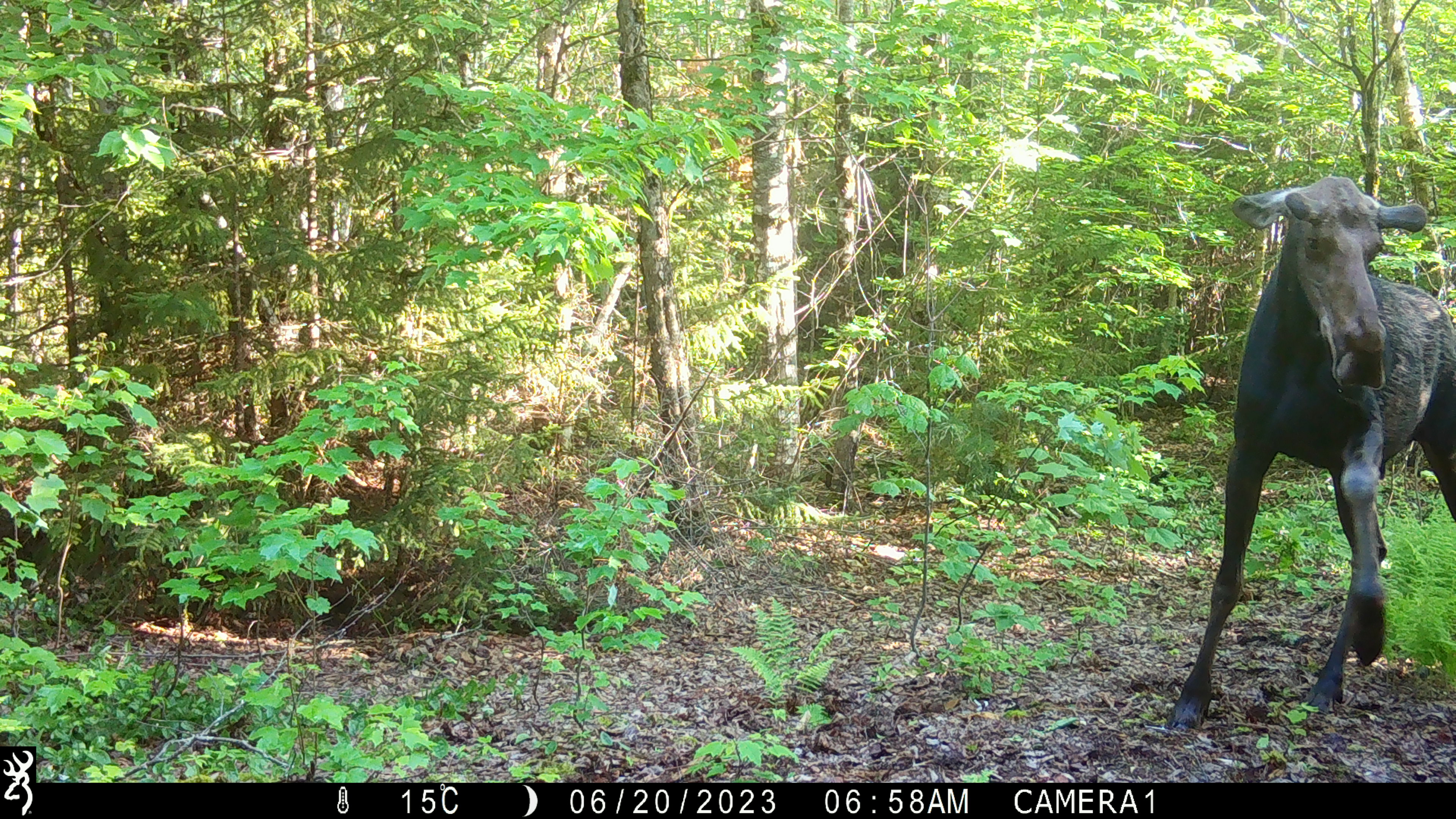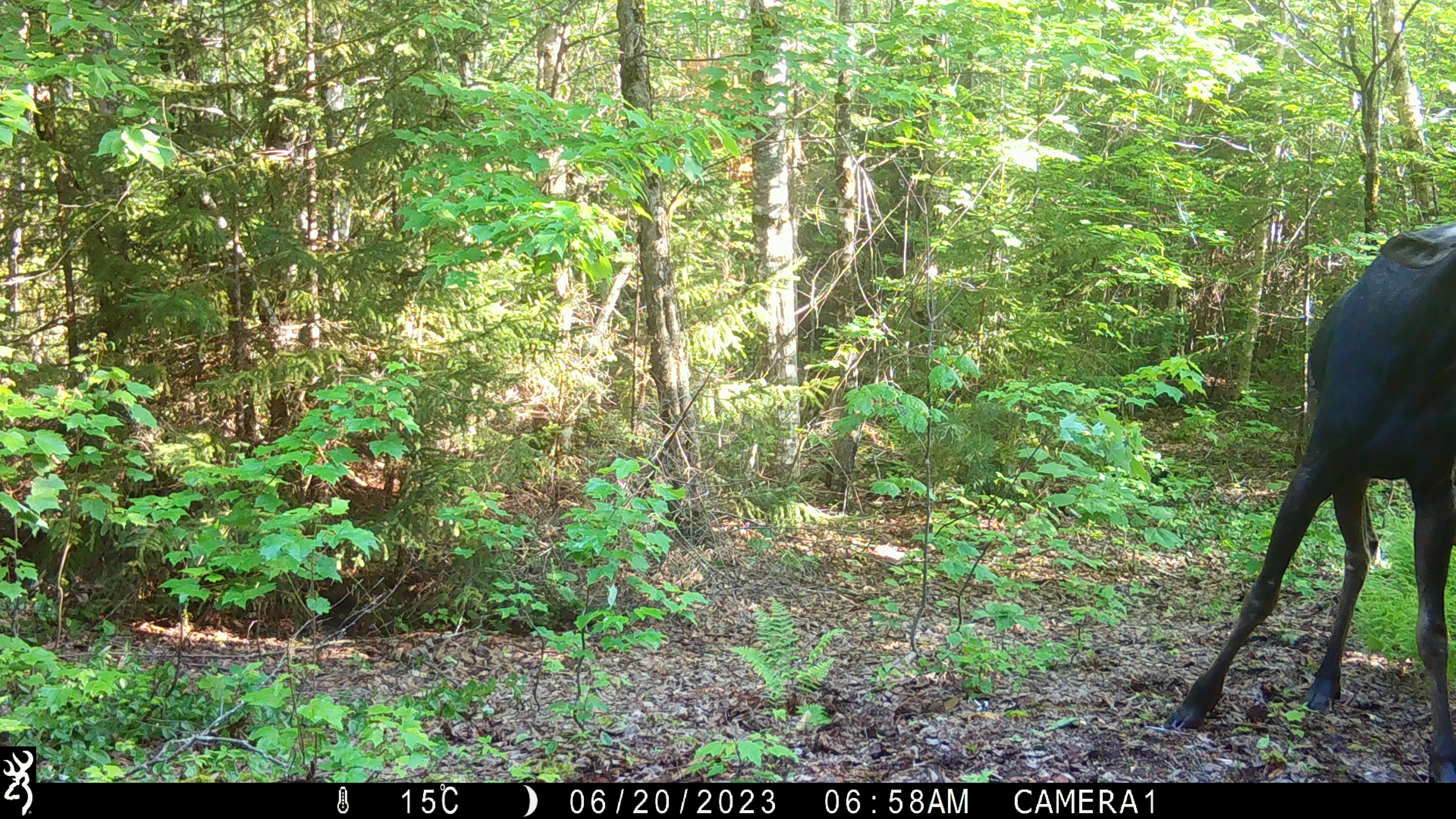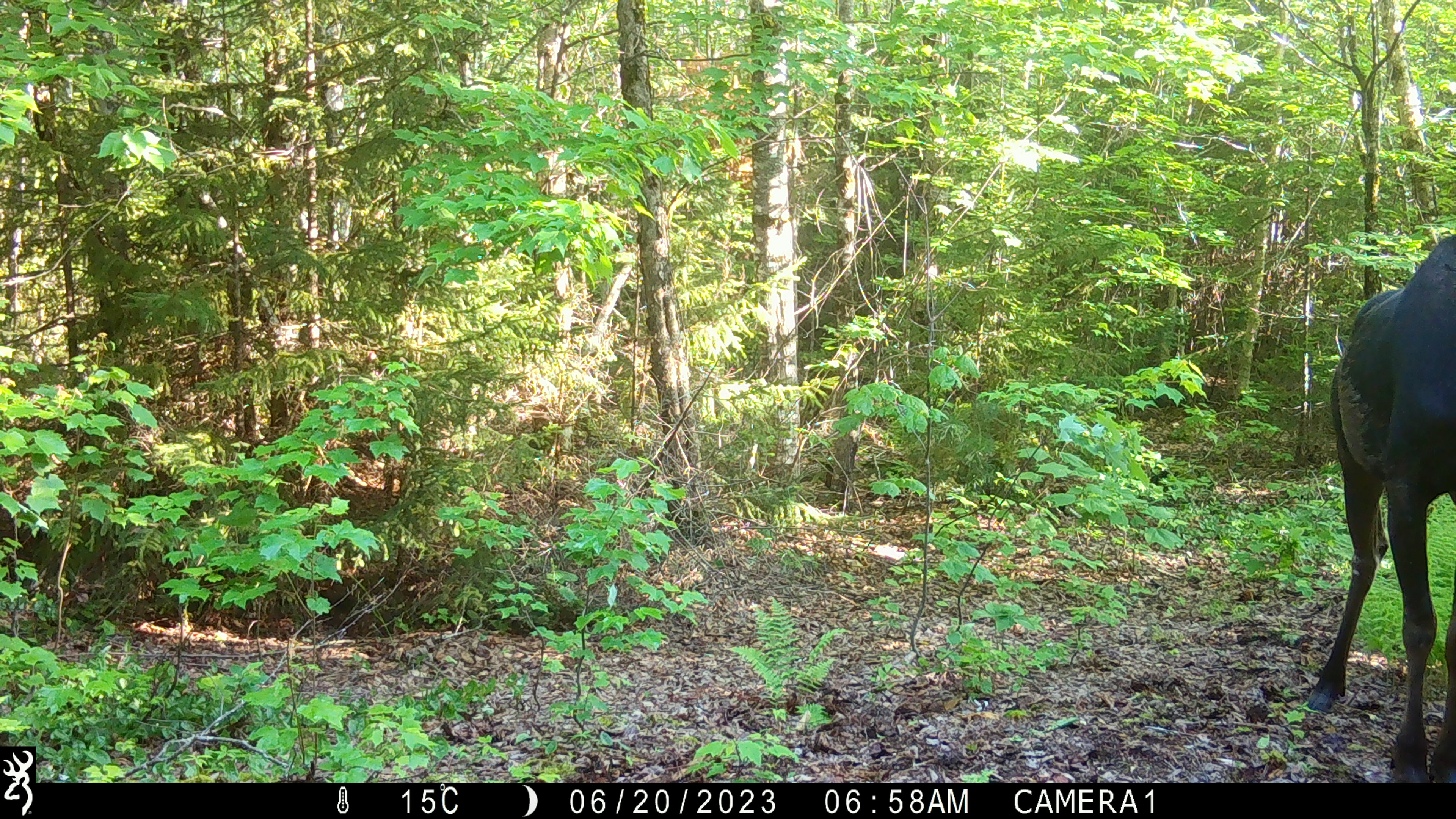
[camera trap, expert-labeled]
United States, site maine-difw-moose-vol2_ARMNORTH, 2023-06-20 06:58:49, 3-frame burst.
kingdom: Animalia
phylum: Chordata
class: Mammalia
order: Artiodactyla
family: Cervidae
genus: Alces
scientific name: Alces alces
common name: moose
Moose (Alces alces).